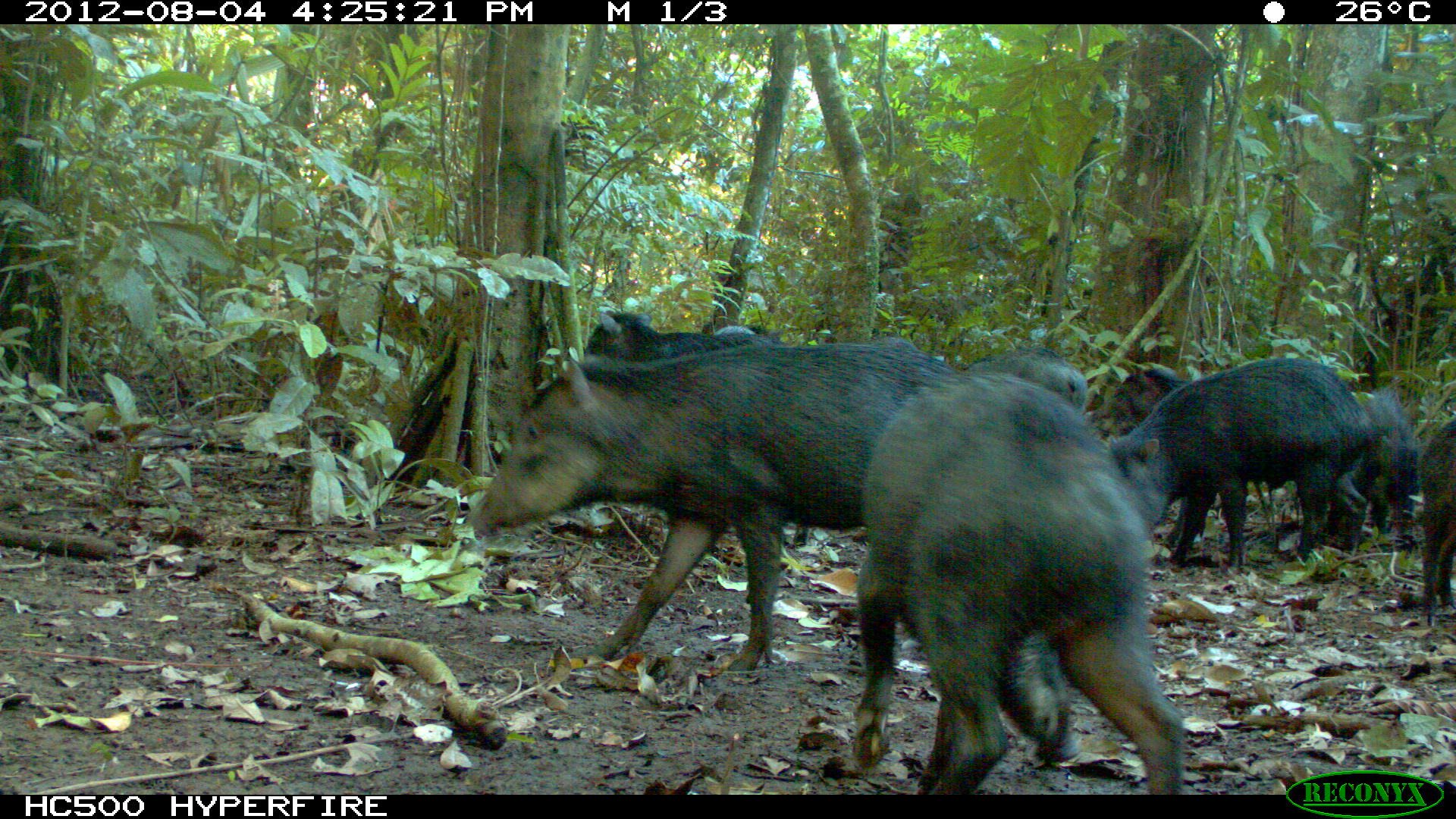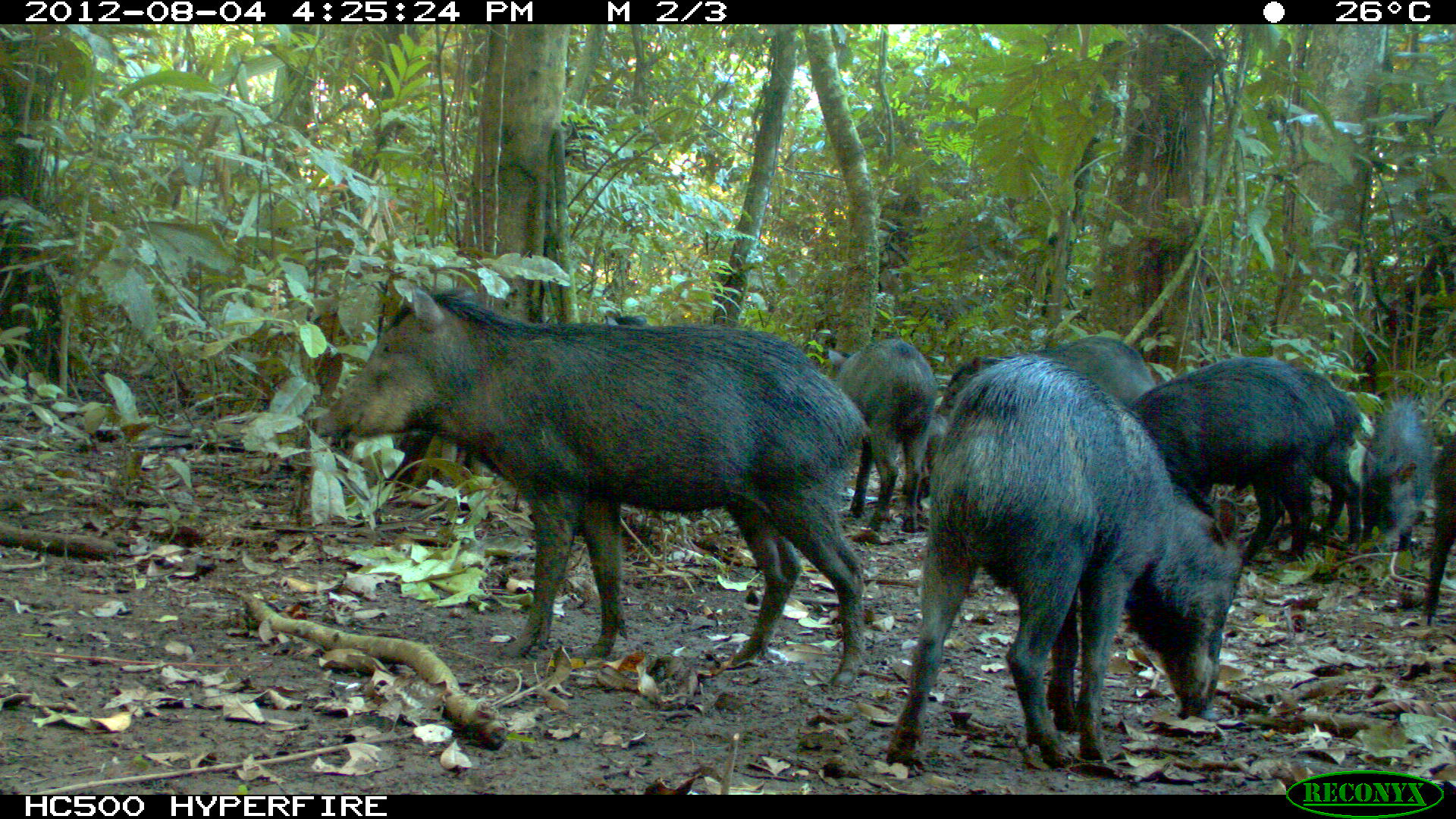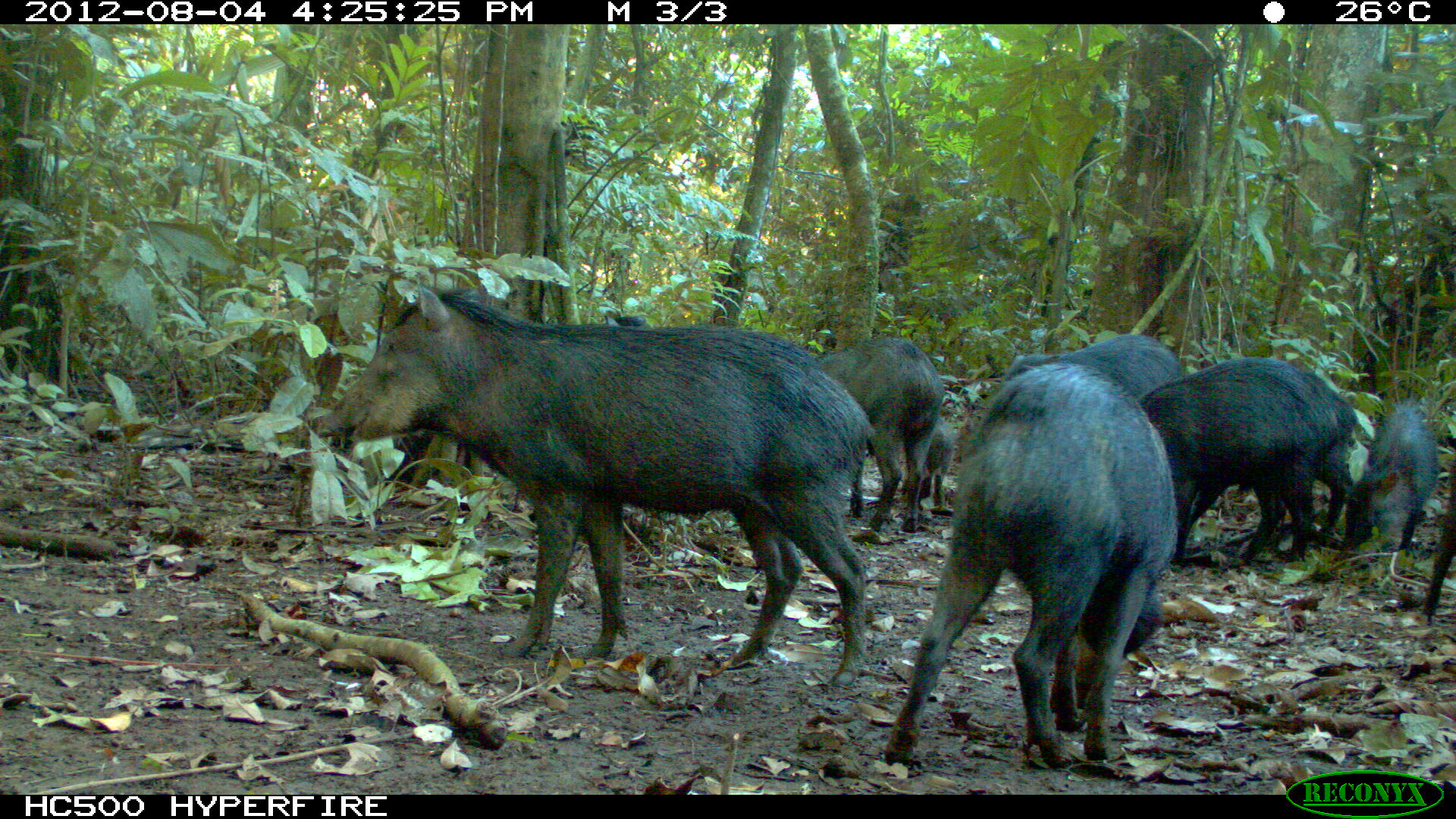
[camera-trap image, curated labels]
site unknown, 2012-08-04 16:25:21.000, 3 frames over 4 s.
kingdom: Animalia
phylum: Chordata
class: Mammalia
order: Artiodactyla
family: Tayassuidae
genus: Tayassu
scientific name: Tayassu pecari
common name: white-lipped peccary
Tayassu pecari (white-lipped peccary).